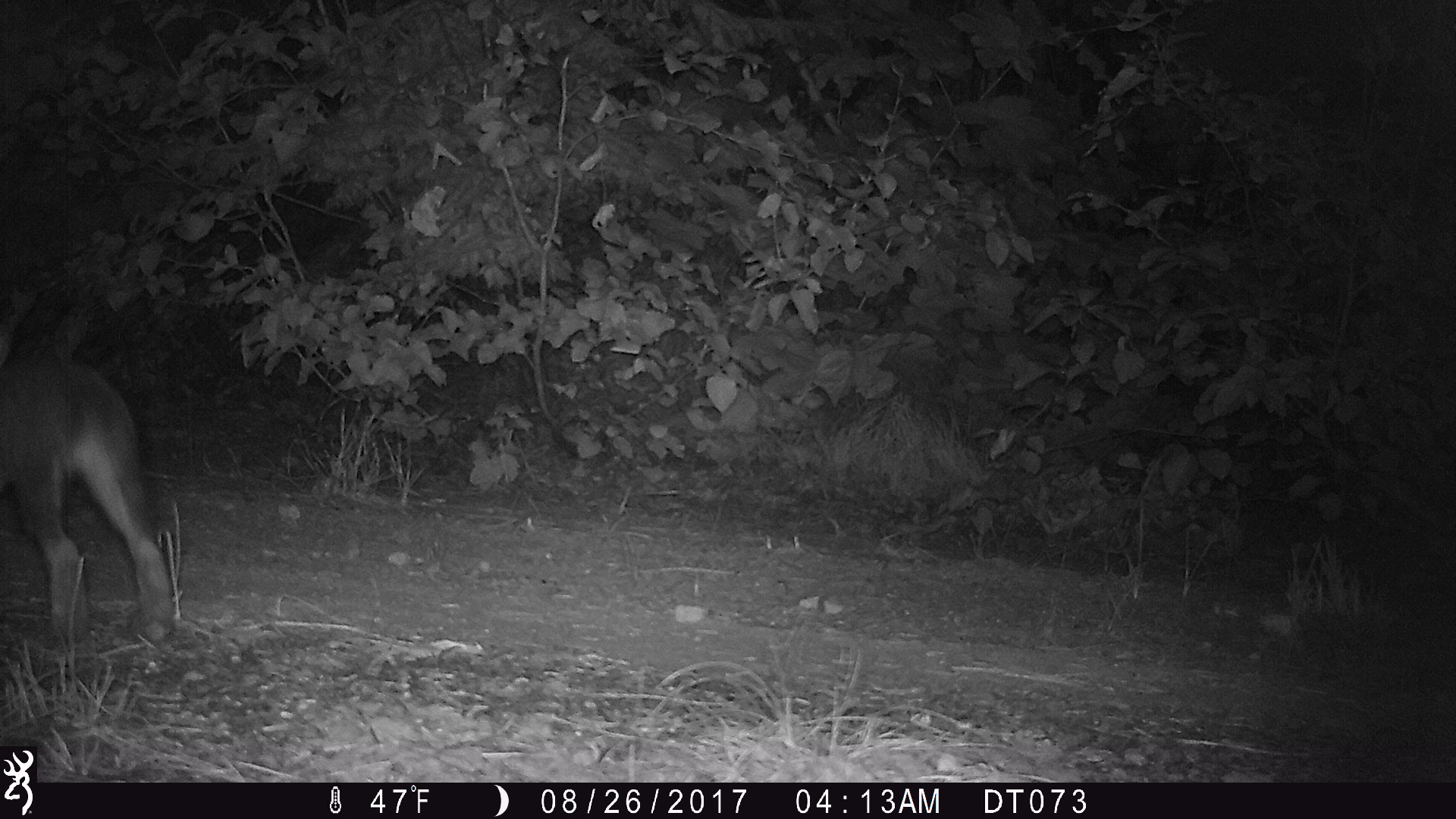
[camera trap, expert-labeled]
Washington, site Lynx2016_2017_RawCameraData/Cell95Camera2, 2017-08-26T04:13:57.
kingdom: Animalia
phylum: Chordata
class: Mammalia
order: Lagomorpha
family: Leporidae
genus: Lepus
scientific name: Lepus americanus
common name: snowshoe hare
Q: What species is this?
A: Lepus americanus (snowshoe hare).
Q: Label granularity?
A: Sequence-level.